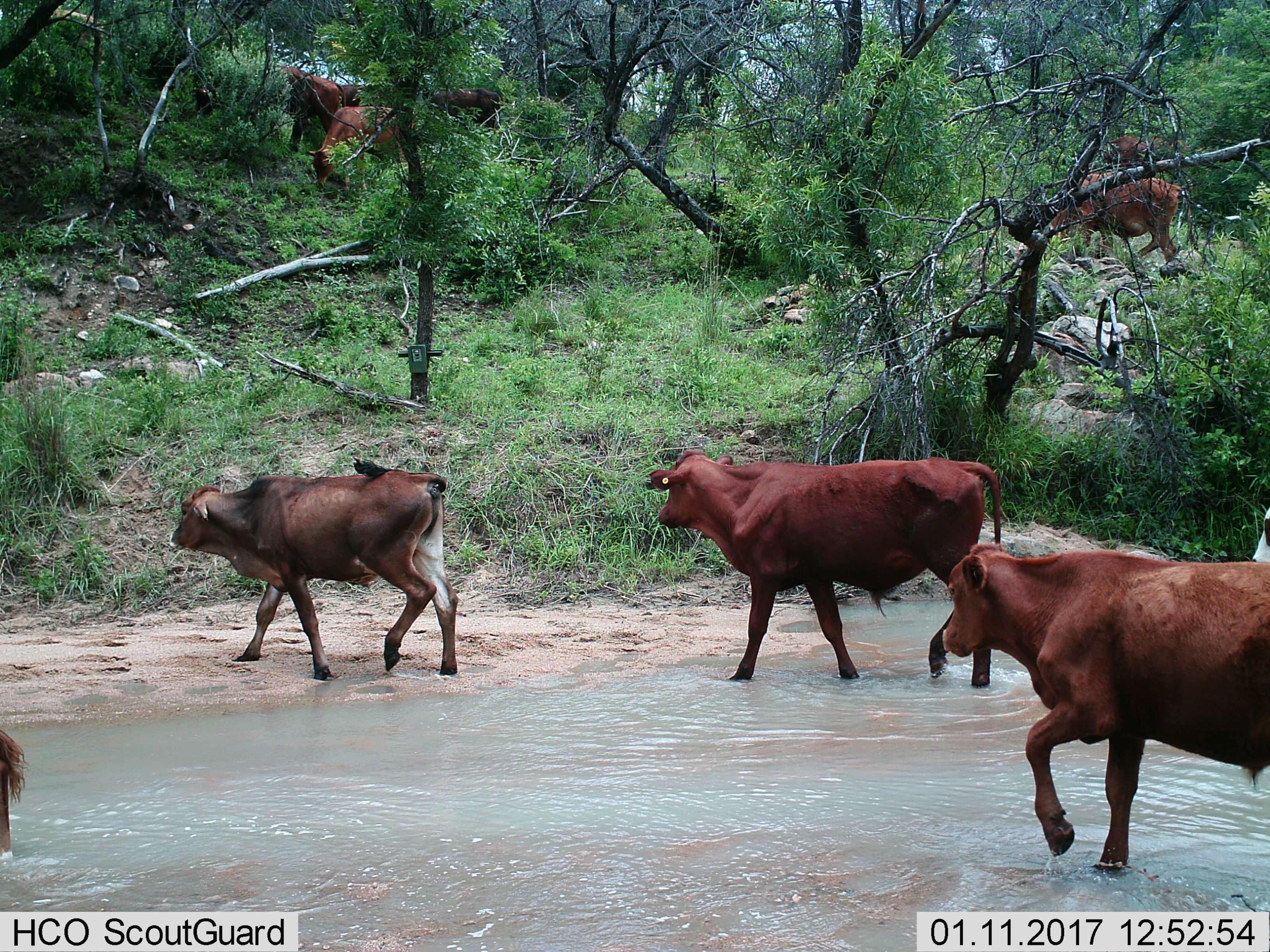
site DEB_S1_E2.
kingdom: Animalia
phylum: Chordata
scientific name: Vertebrata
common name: domestic animal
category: domesticanimal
Domesticanimal (domestic animal) (Vertebrata), count 10. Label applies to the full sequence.